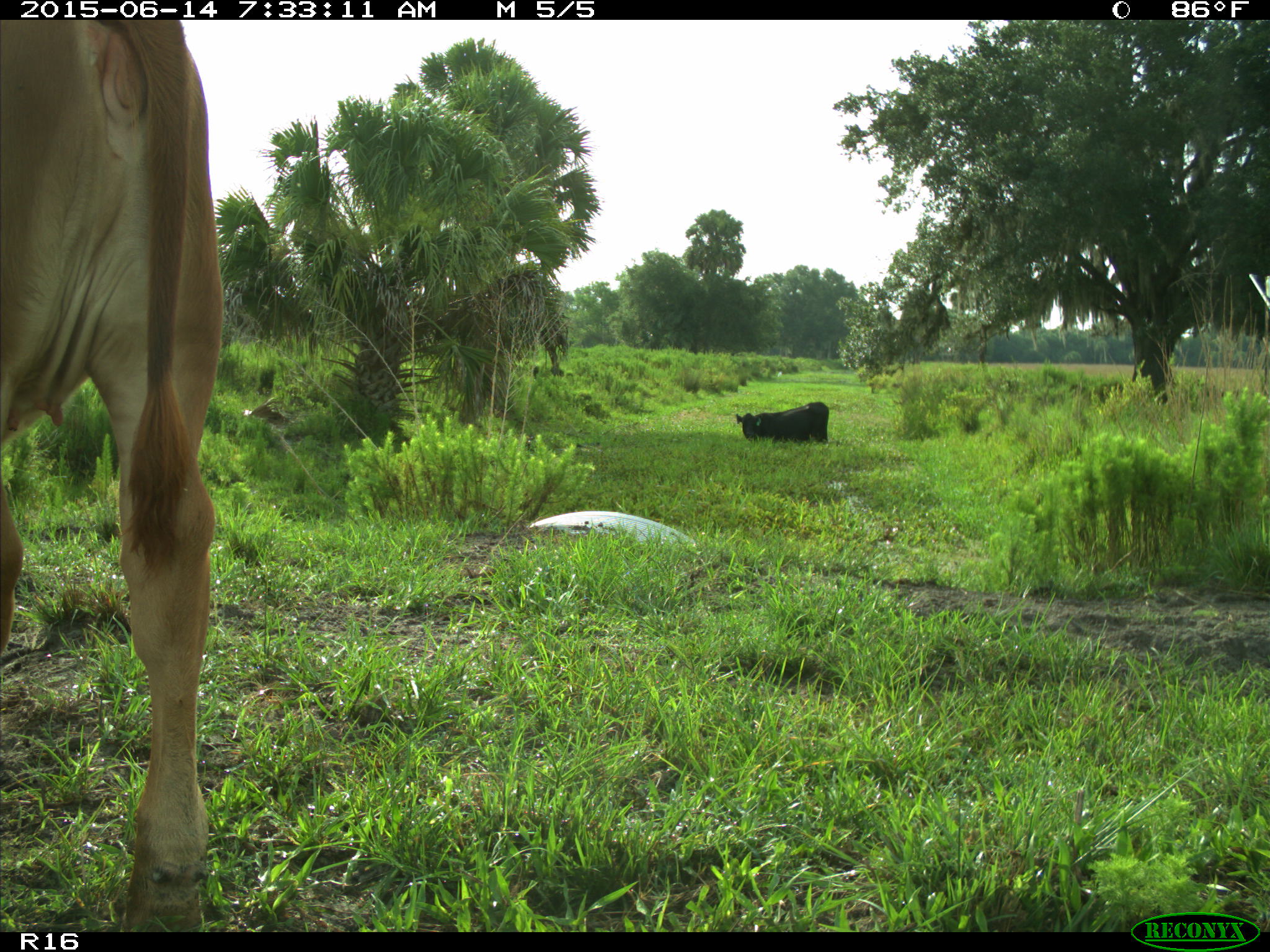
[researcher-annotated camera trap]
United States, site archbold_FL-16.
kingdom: Animalia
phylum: Chordata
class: Mammalia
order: Artiodactyla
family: Bovidae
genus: Bos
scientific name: Bos taurus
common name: domestic cow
Bos taurus (domestic cow).